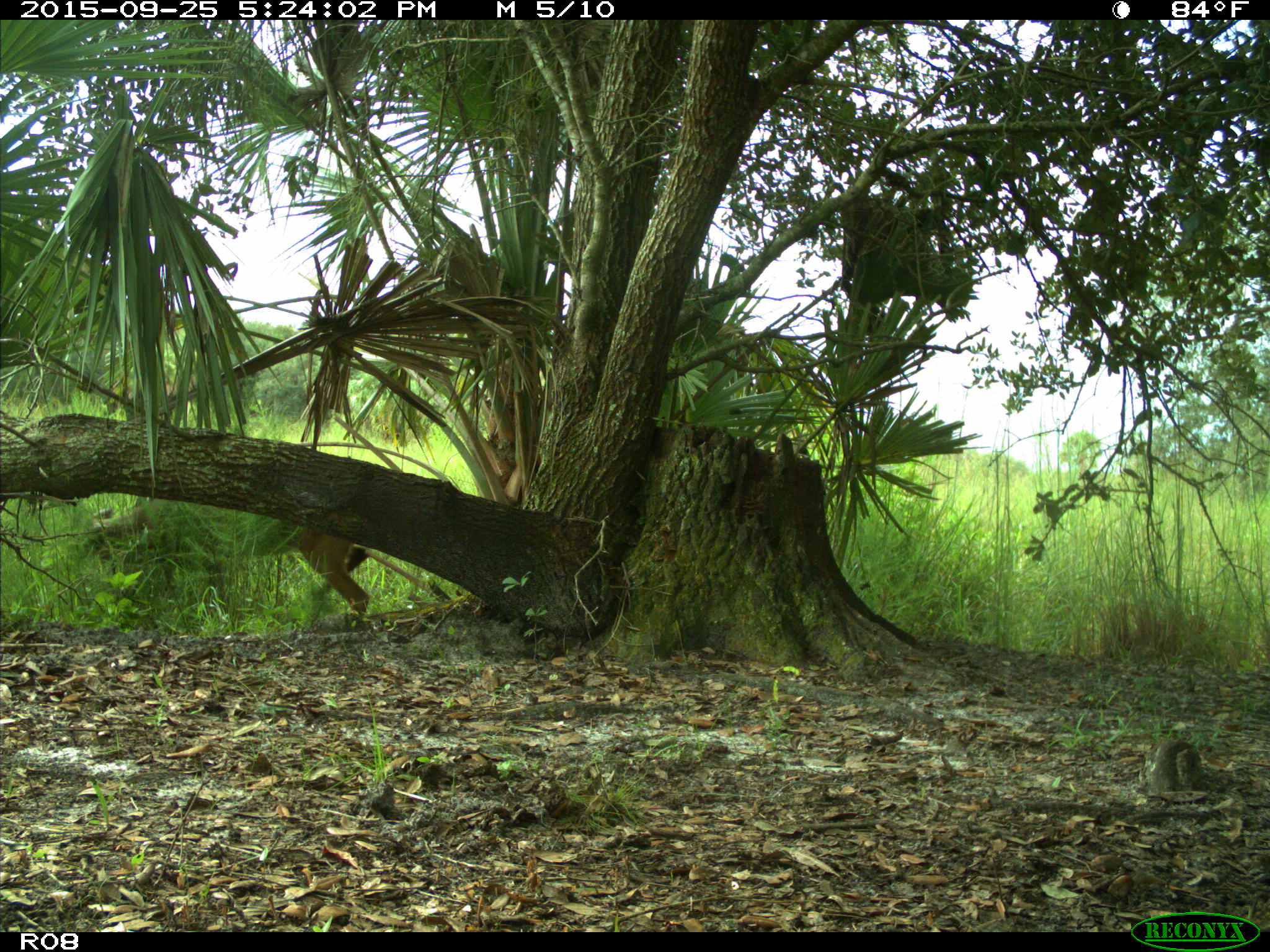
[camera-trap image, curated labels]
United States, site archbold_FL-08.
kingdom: Animalia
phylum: Chordata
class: Mammalia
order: Artiodactyla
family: Cervidae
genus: Odocoileus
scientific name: Odocoileus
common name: deer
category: unidentified deer